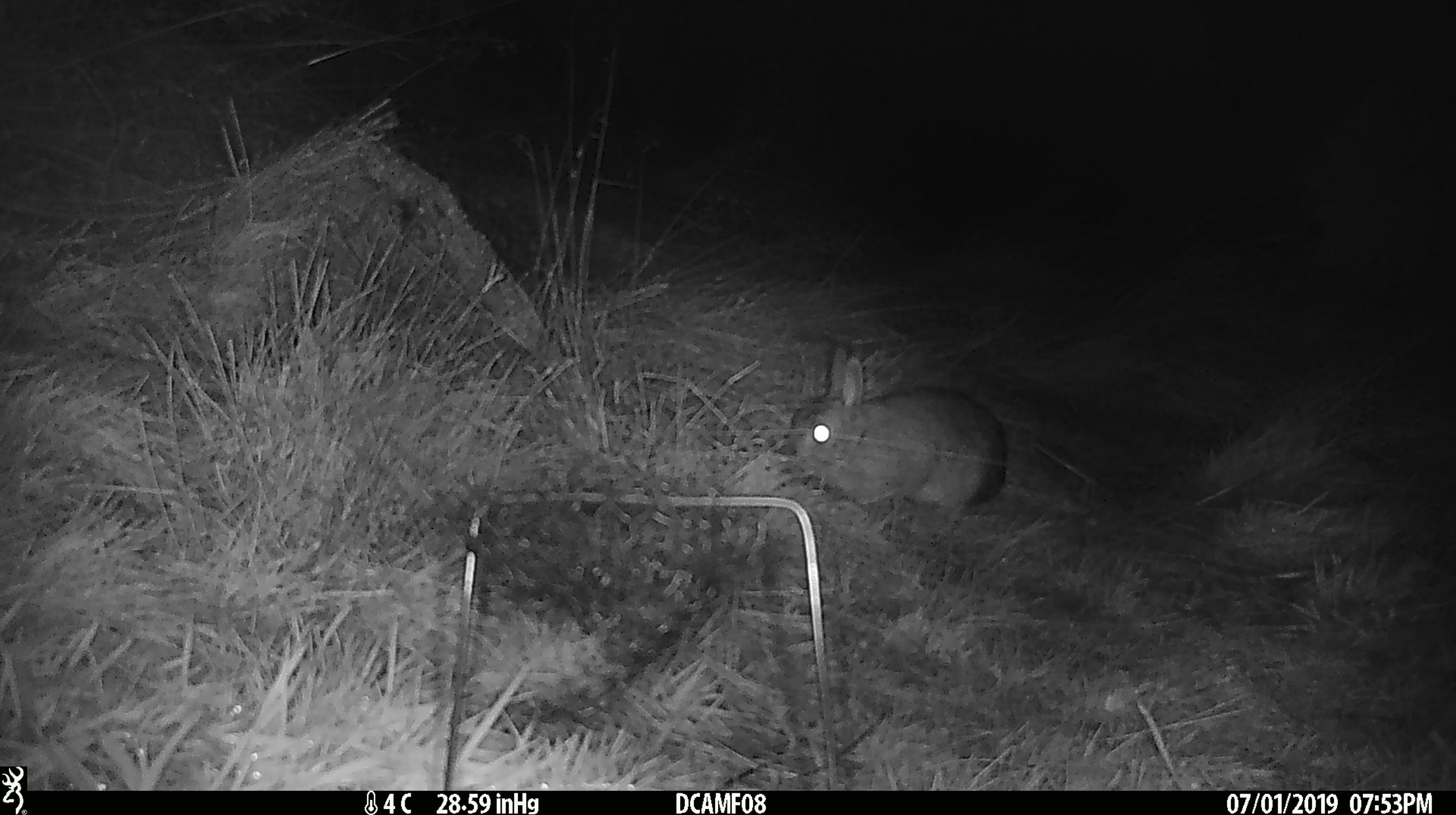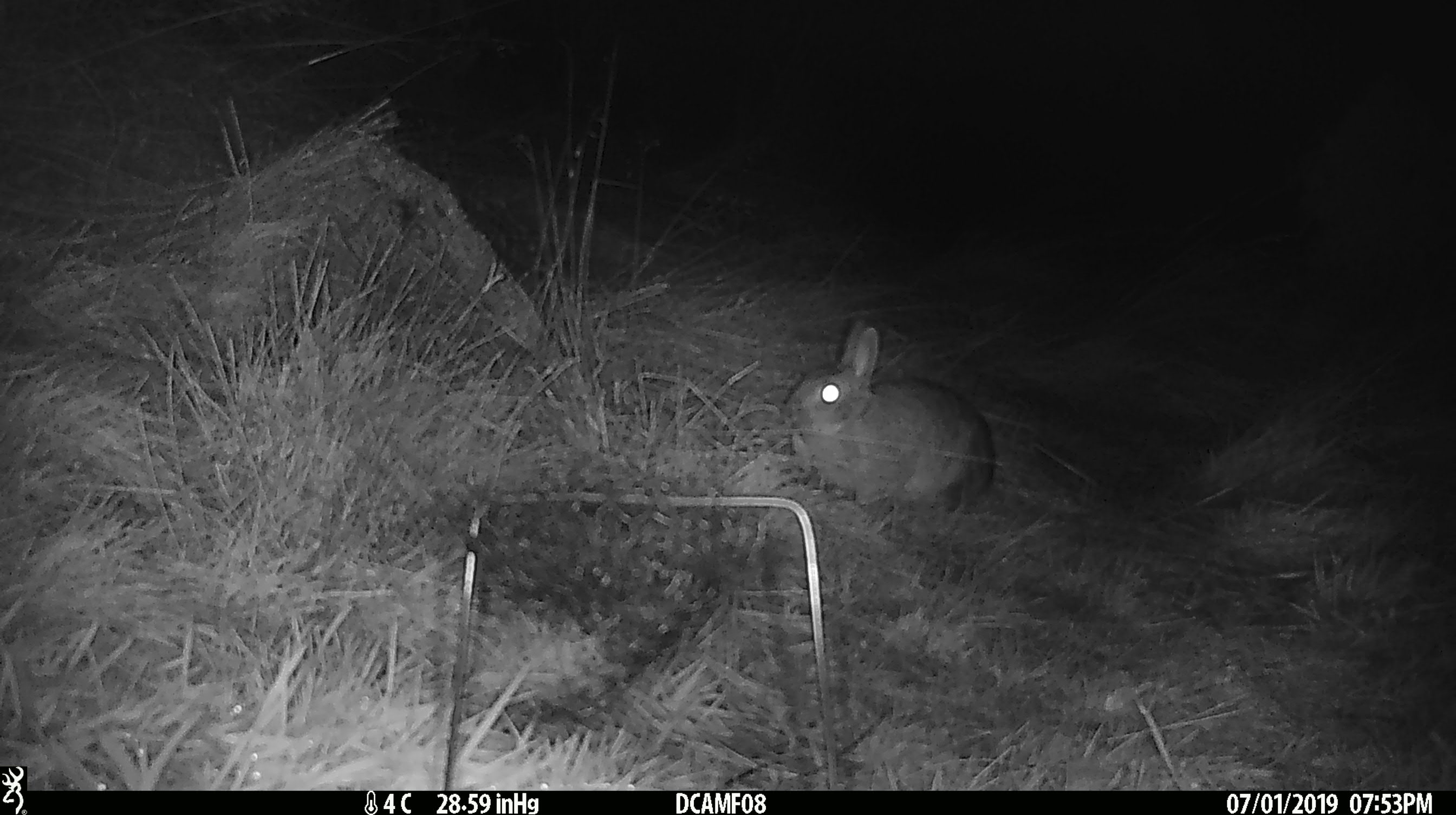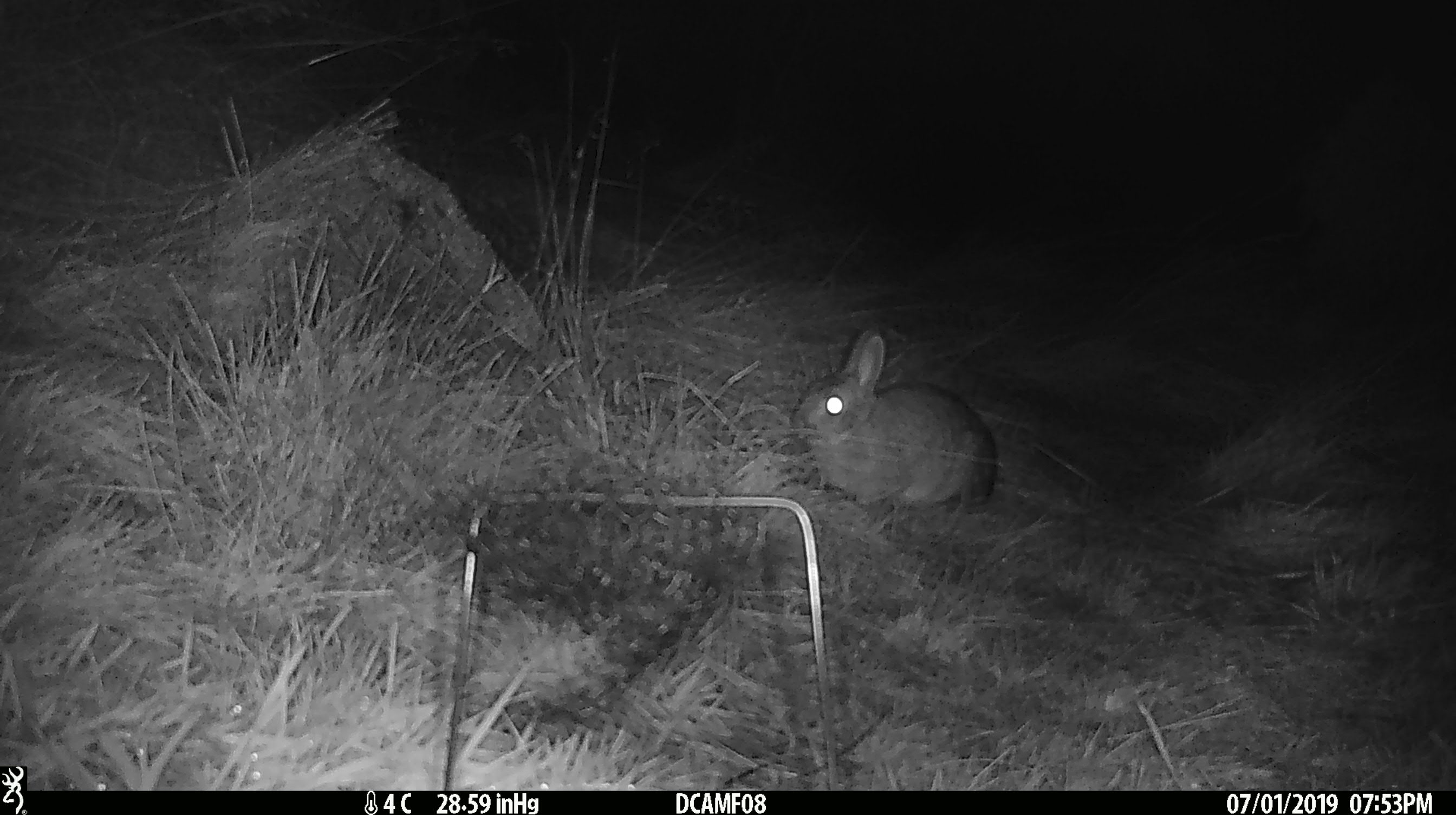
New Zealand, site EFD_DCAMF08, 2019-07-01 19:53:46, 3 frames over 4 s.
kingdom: Animalia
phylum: Chordata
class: Mammalia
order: Lagomorpha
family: Leporidae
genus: Oryctolagus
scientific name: Oryctolagus cuniculus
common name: european rabbit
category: rabbit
Rabbit (european rabbit) (Oryctolagus cuniculus).